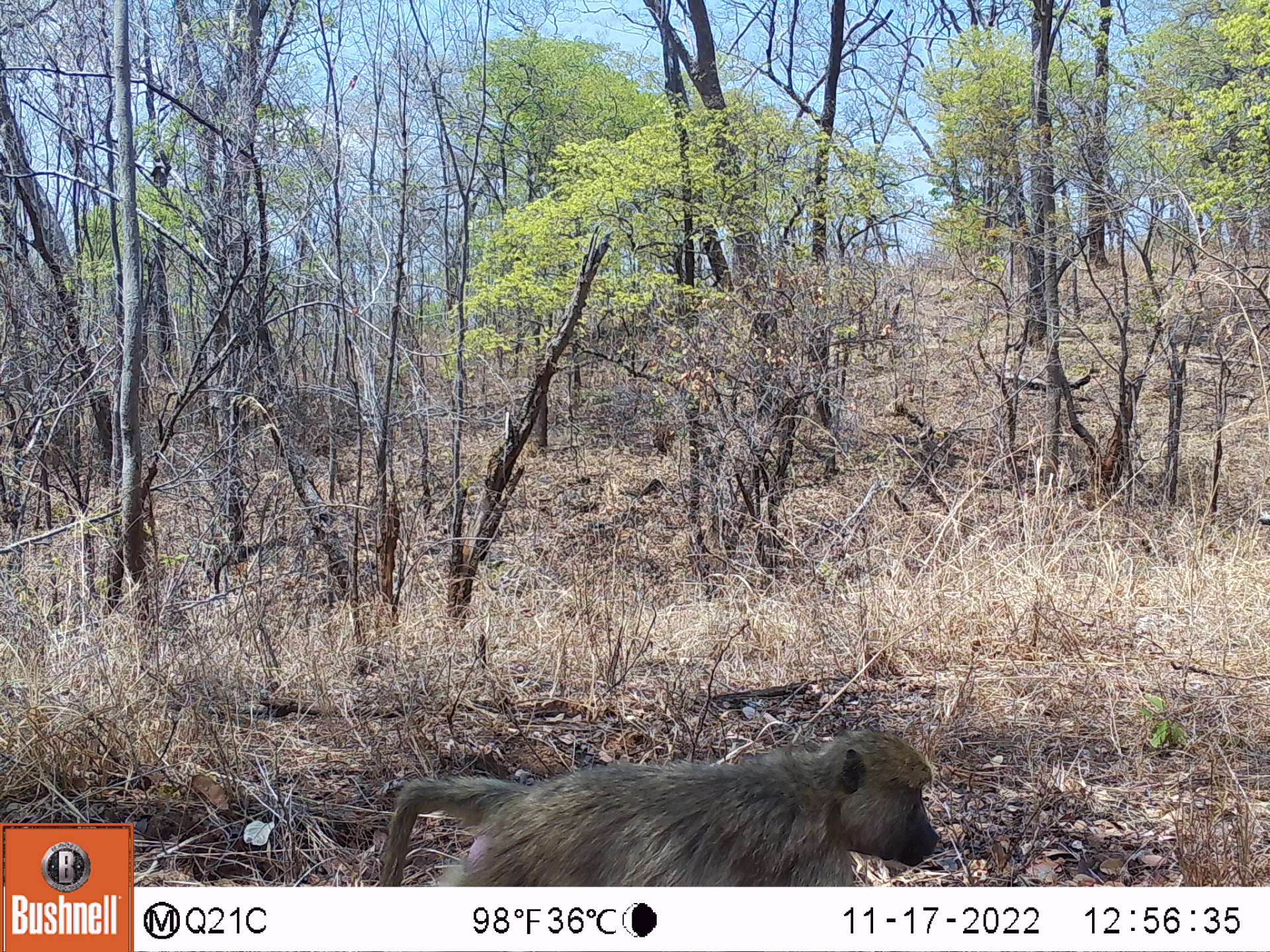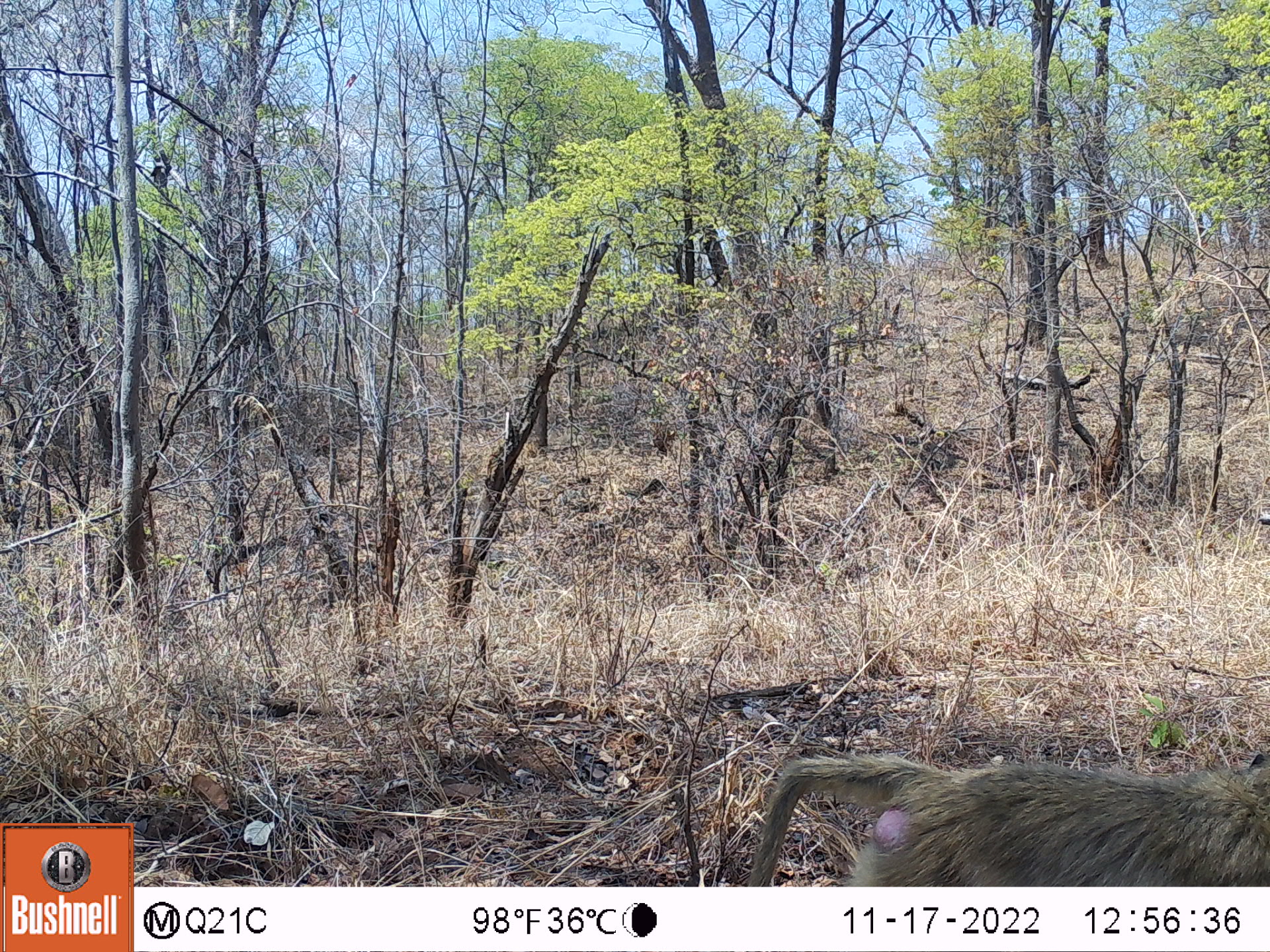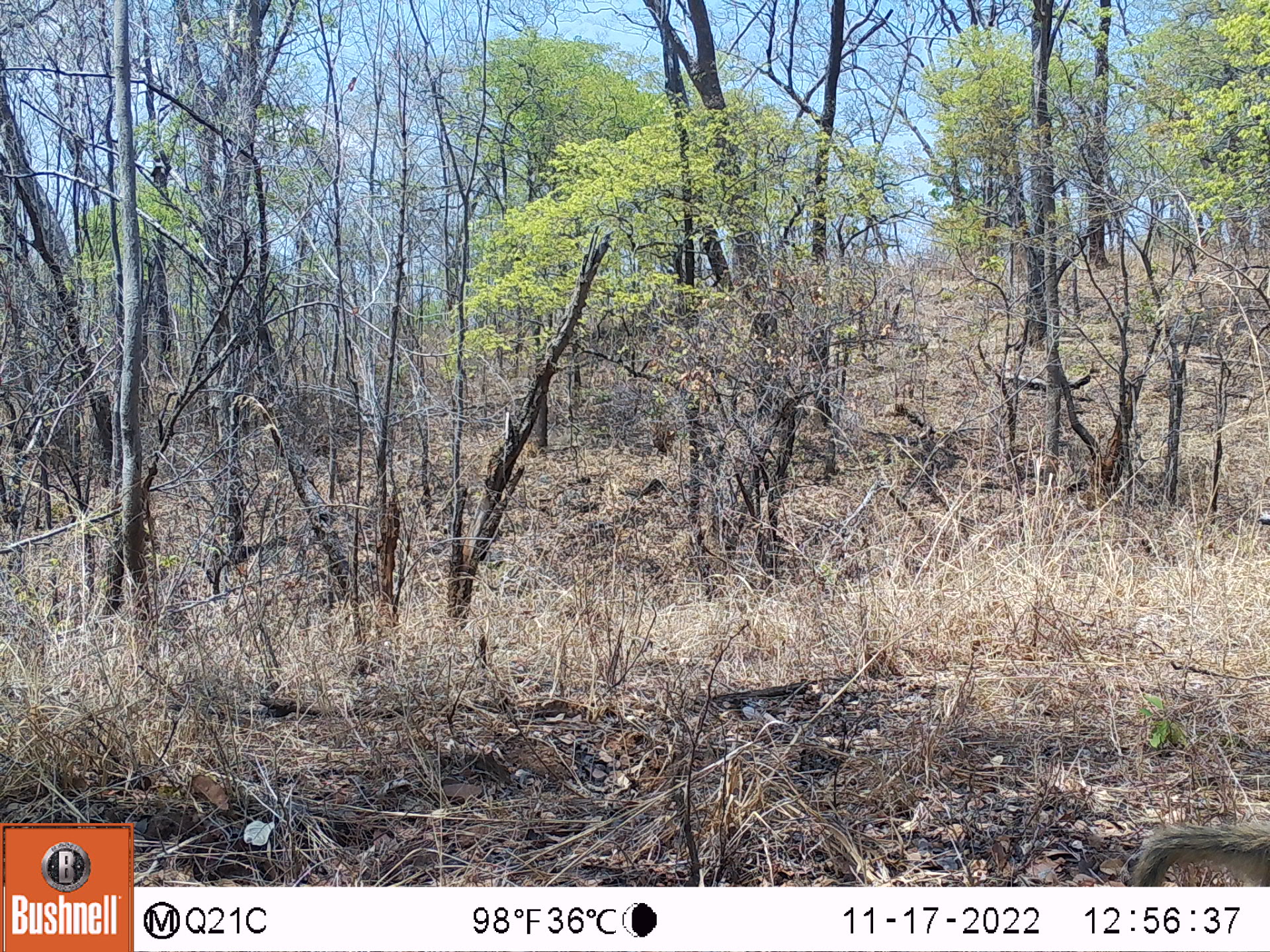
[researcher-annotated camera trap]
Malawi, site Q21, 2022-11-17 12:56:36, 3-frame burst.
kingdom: Animalia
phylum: Chordata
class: Mammalia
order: Primates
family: Cercopithecidae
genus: Papio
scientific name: Papio cynocephalus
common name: yellow baboon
Yellow baboon (Papio cynocephalus), count 1.